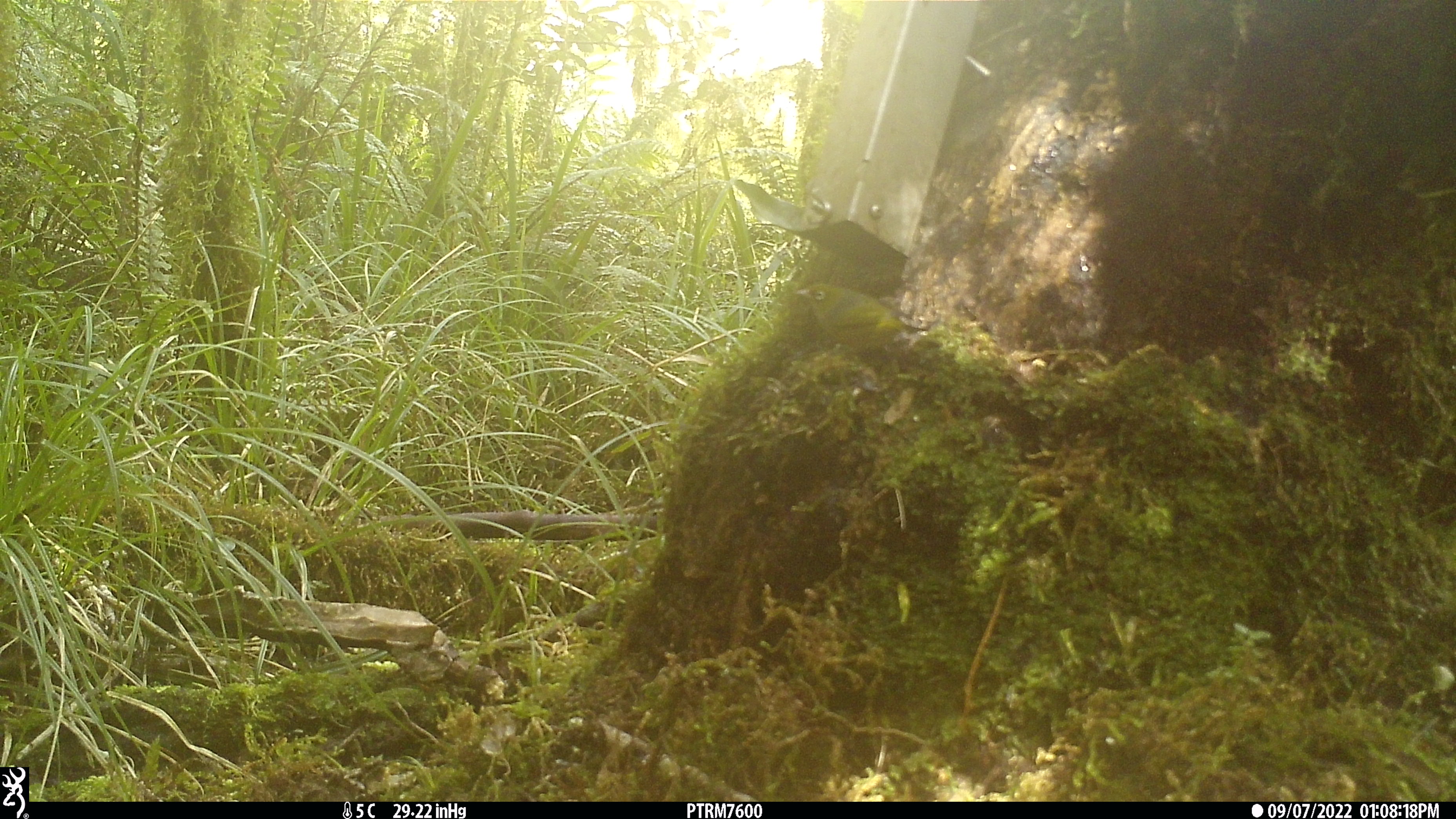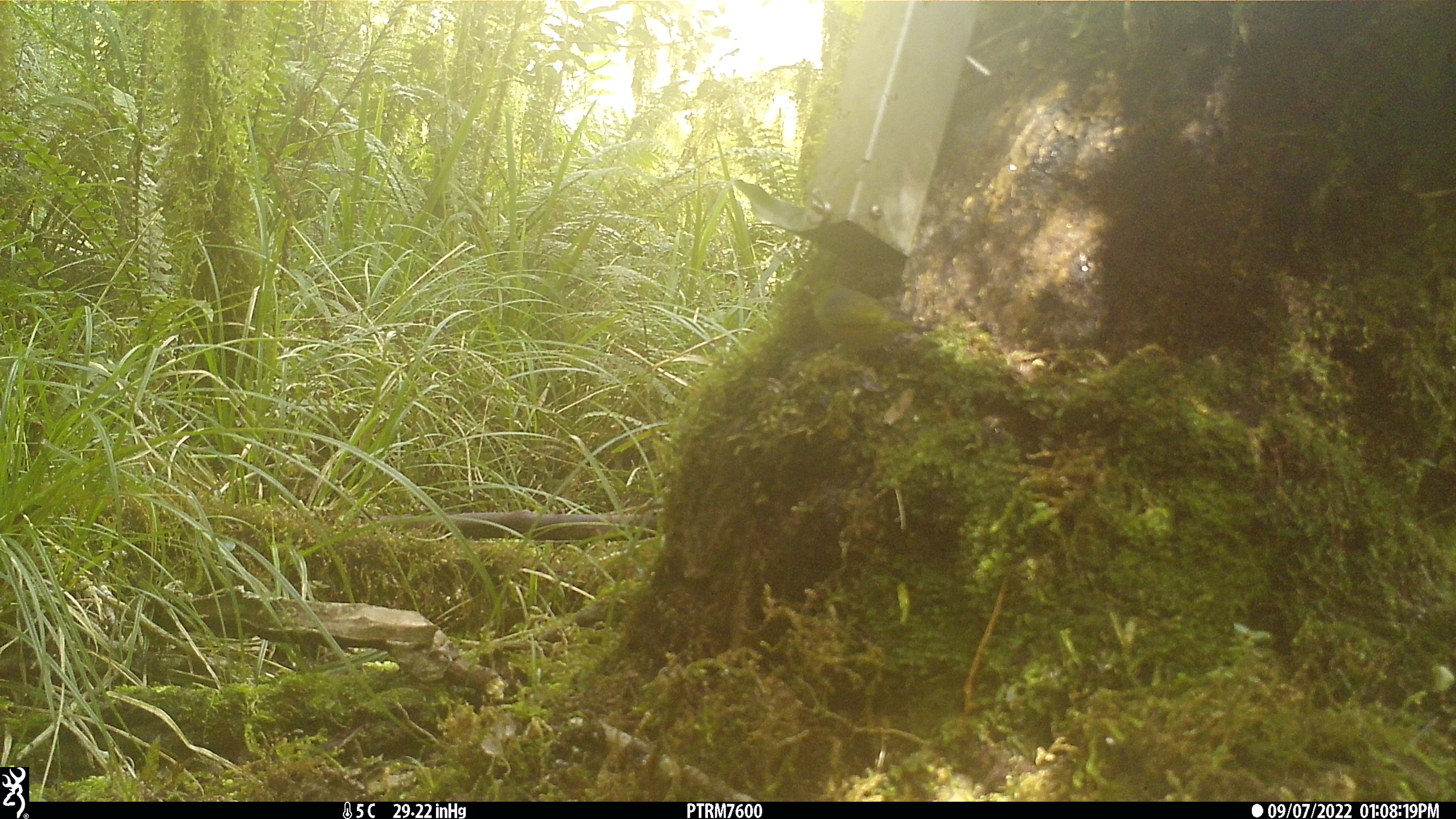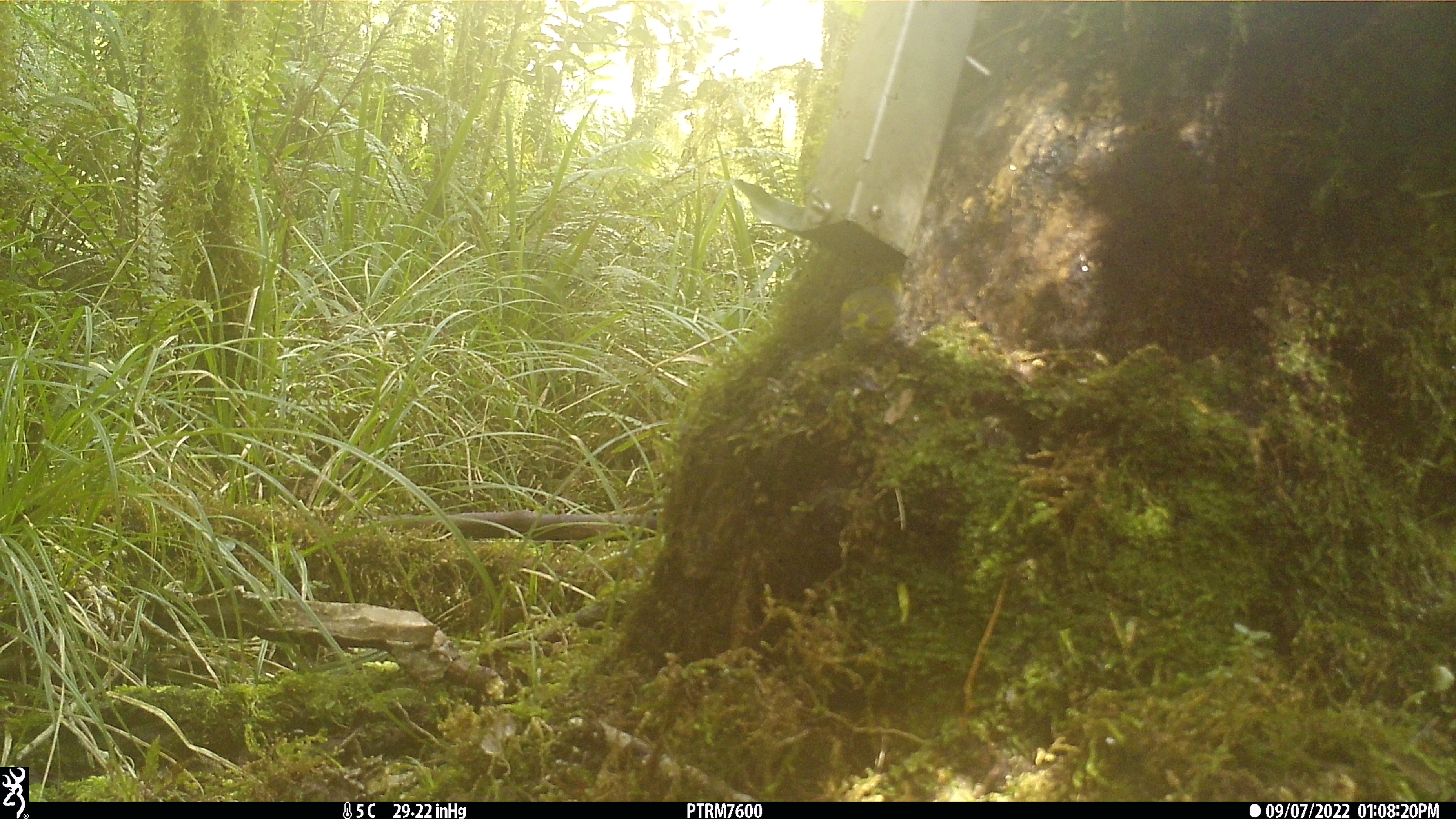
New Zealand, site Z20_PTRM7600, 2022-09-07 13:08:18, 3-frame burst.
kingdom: Animalia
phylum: Chordata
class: Aves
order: Passeriformes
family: Zosteropidae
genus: Zosterops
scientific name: Zosterops lateralis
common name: silvereye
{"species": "silvereye (Zosterops lateralis)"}